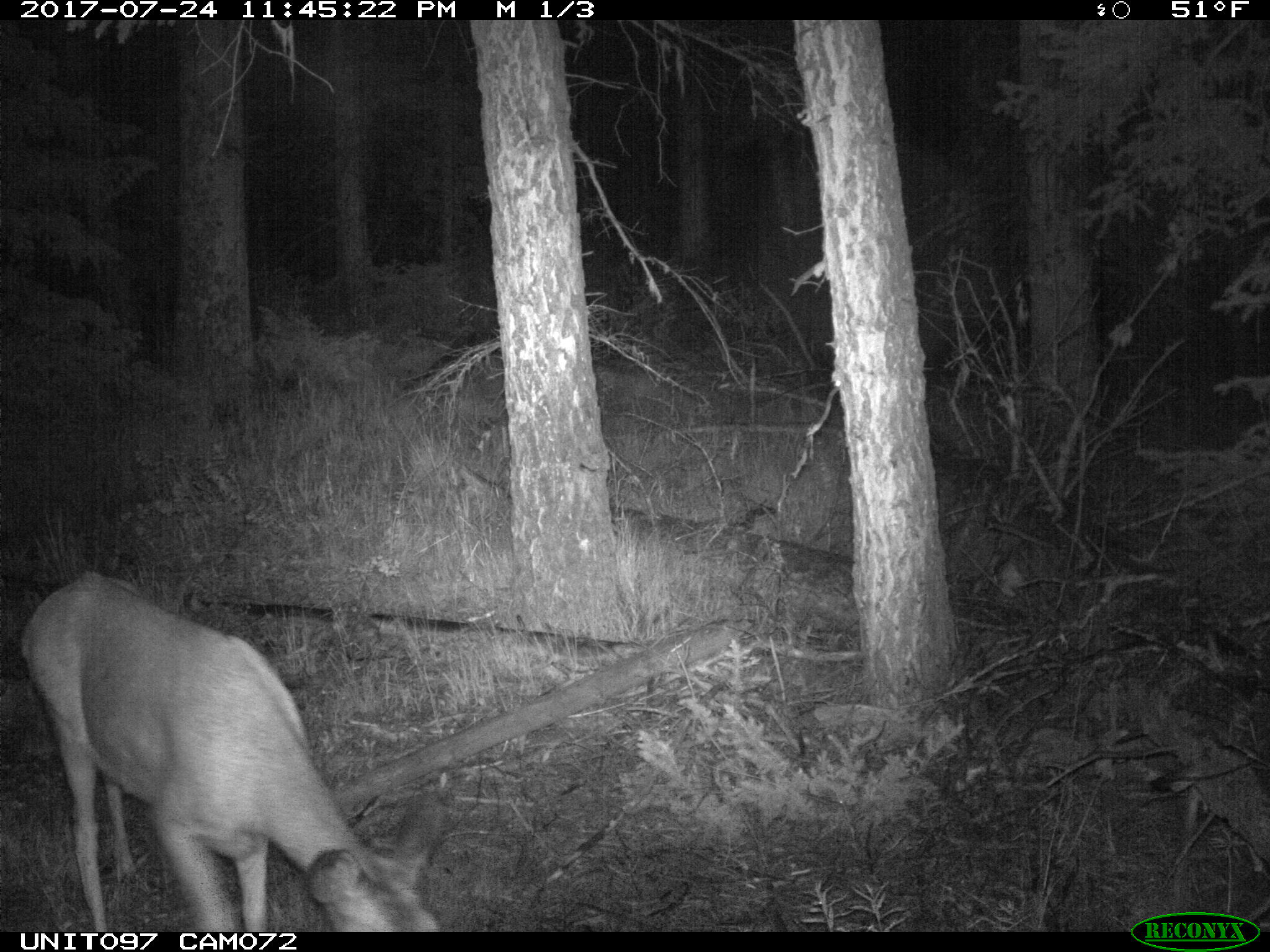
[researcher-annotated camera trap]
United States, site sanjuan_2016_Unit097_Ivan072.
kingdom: Animalia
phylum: Chordata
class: Mammalia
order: Artiodactyla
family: Cervidae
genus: Odocoileus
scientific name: Odocoileus hemionus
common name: mule deer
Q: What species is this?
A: Odocoileus hemionus (mule deer).